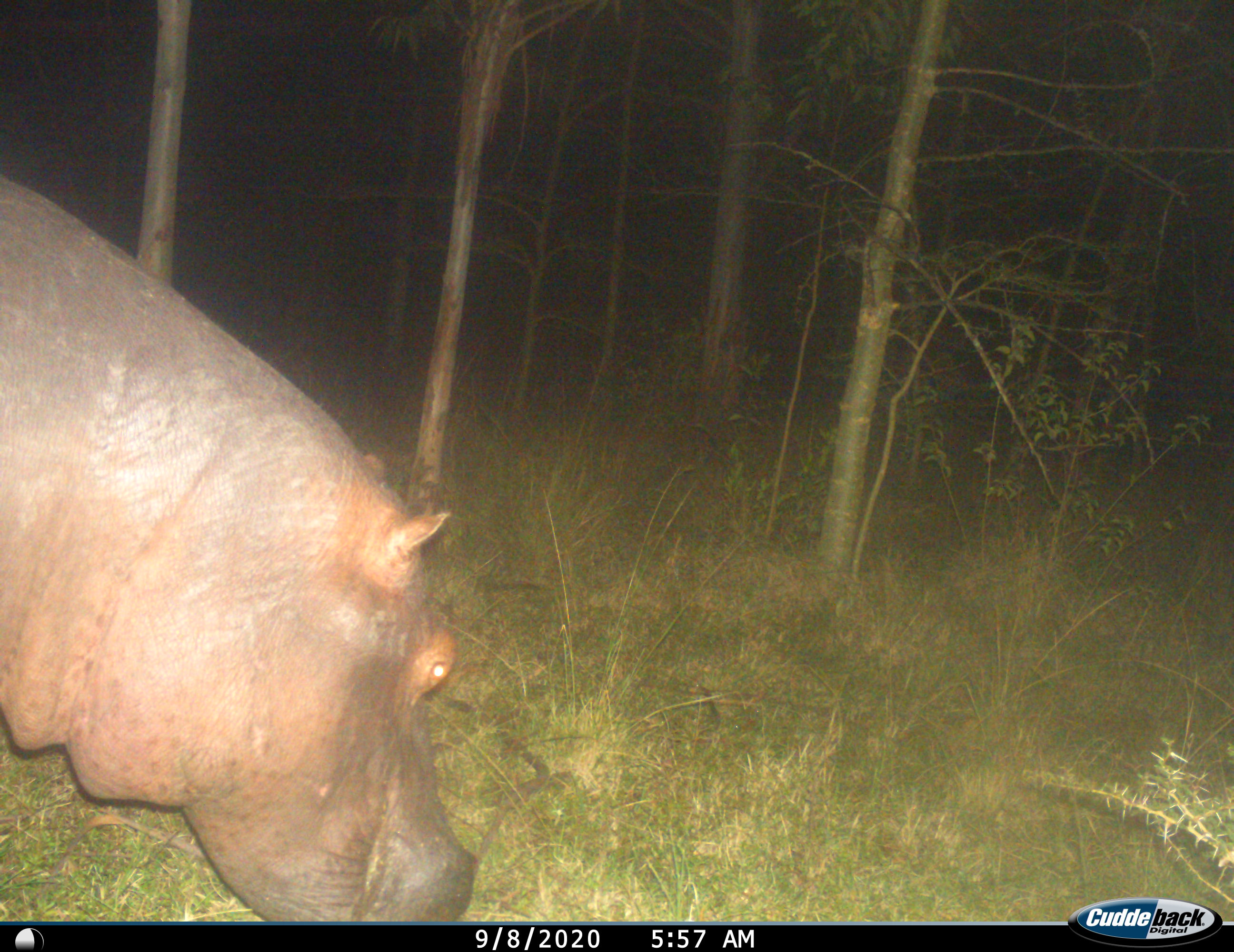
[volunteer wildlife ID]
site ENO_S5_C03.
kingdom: Animalia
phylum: Chordata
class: Mammalia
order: Artiodactyla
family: Hippopotamidae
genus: Hippopotamus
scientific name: Hippopotamus amphibius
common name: hippopotamus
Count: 1.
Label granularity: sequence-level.